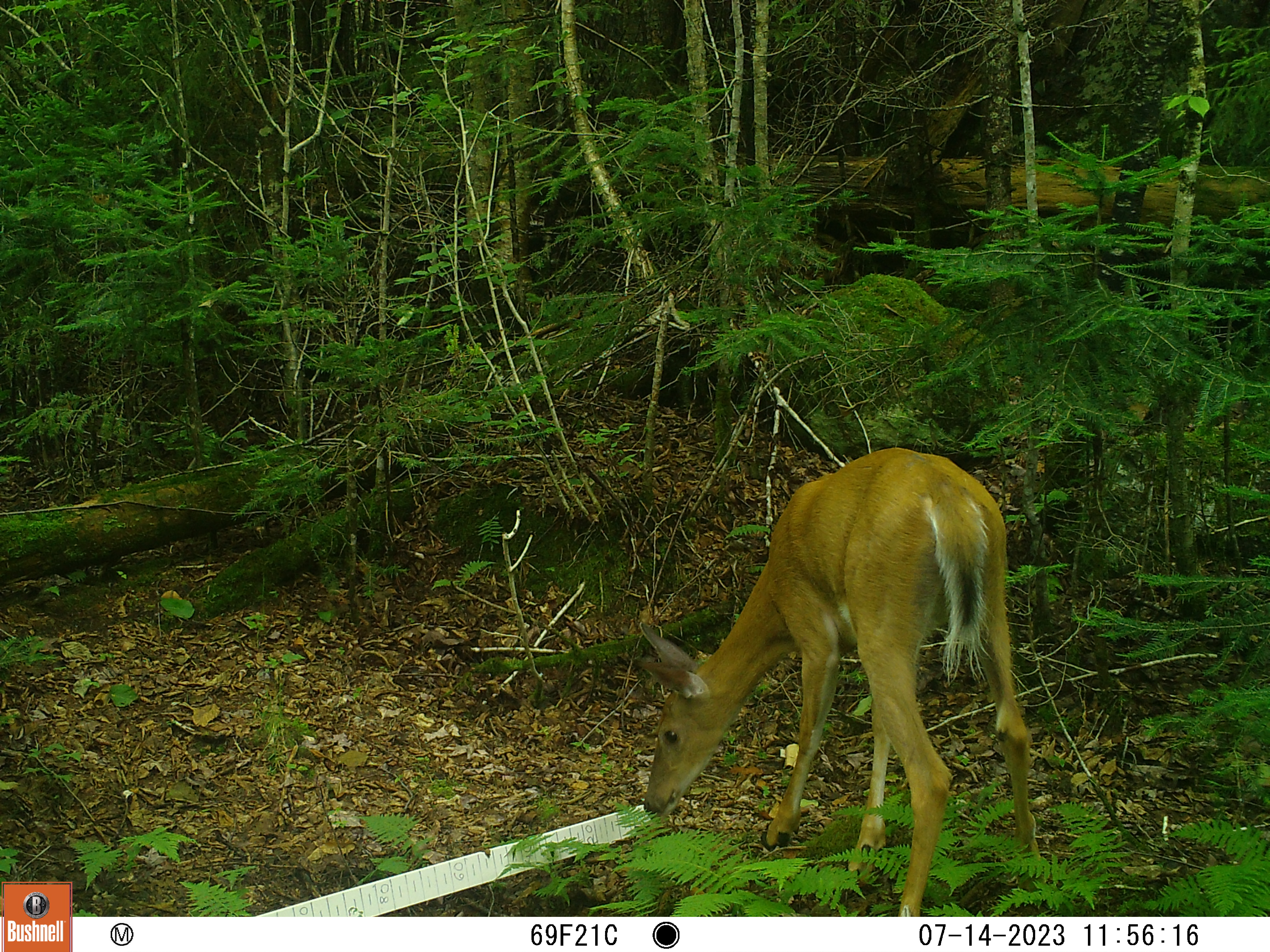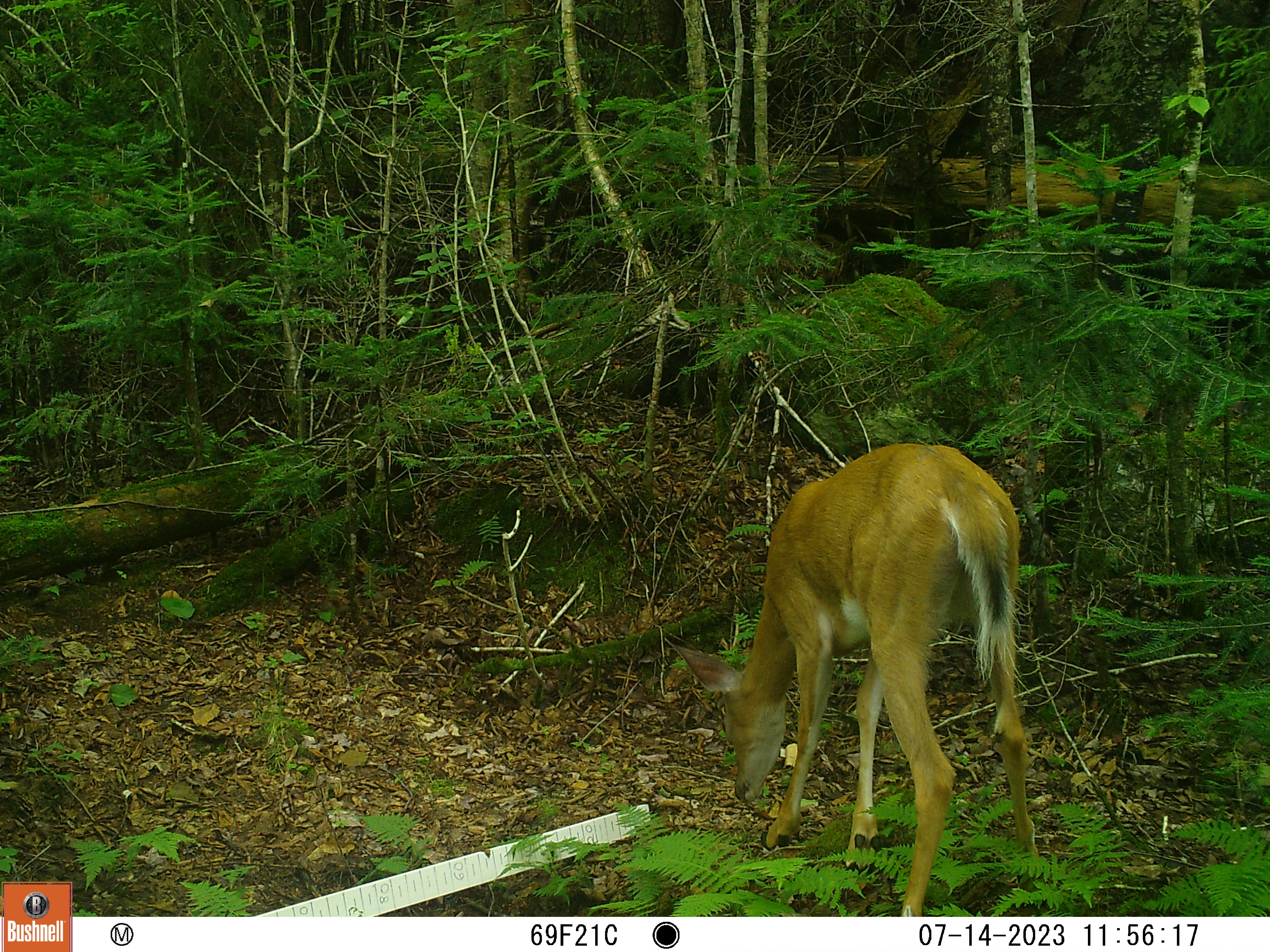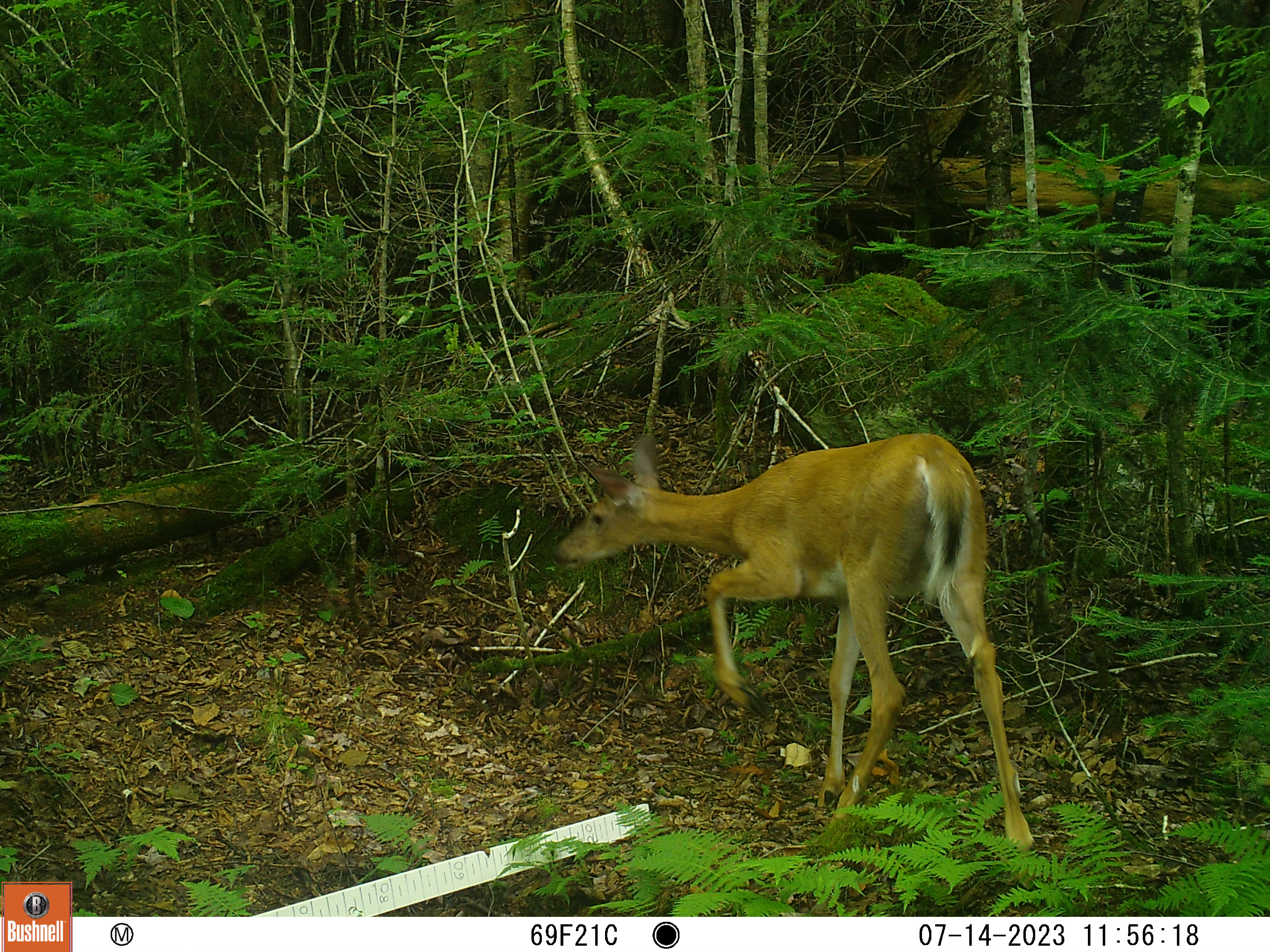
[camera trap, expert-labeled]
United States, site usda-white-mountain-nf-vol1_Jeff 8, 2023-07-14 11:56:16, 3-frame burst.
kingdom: Animalia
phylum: Chordata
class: Mammalia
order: Artiodactyla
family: Cervidae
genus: Odocoileus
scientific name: Odocoileus virginianus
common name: white-tailed deer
White-tailed deer (Odocoileus virginianus).